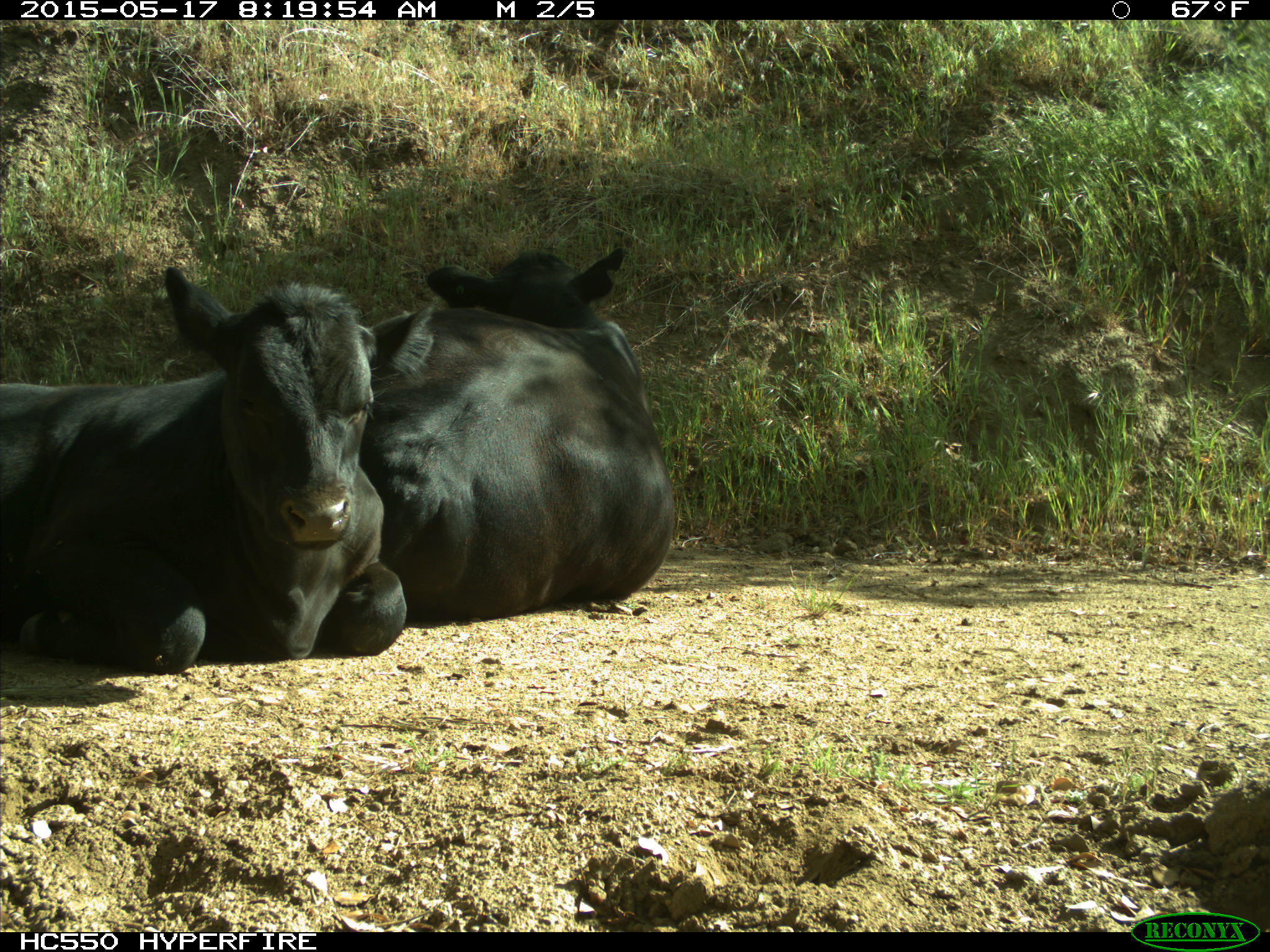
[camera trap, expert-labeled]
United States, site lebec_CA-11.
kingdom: Animalia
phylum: Chordata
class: Mammalia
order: Artiodactyla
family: Bovidae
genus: Bos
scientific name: Bos taurus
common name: domestic cow